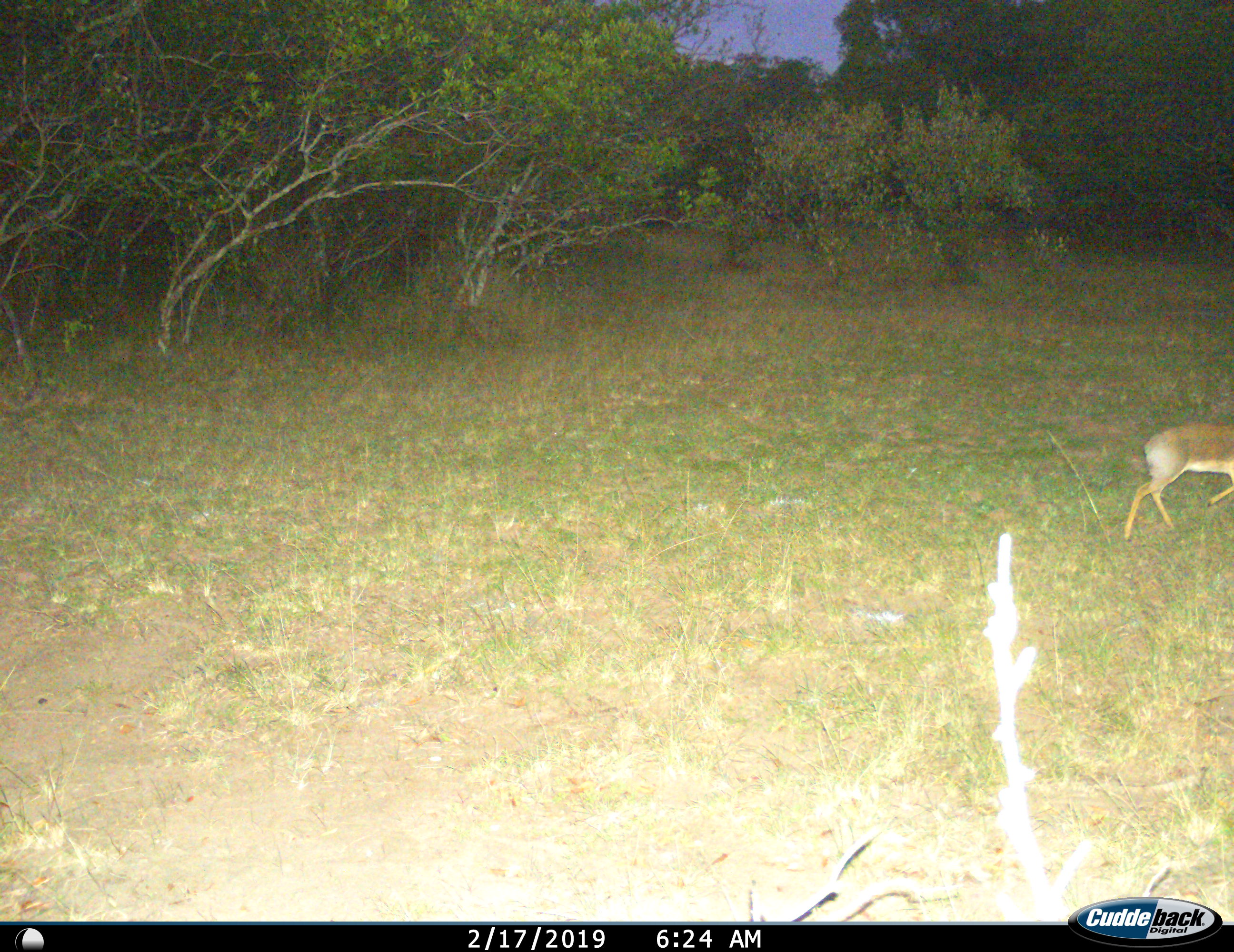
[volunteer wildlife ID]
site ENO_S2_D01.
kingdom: Animalia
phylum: Chordata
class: Mammalia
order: Artiodactyla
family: Bovidae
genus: Madoqua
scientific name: Madoqua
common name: dik-dik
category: dikdik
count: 1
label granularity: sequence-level